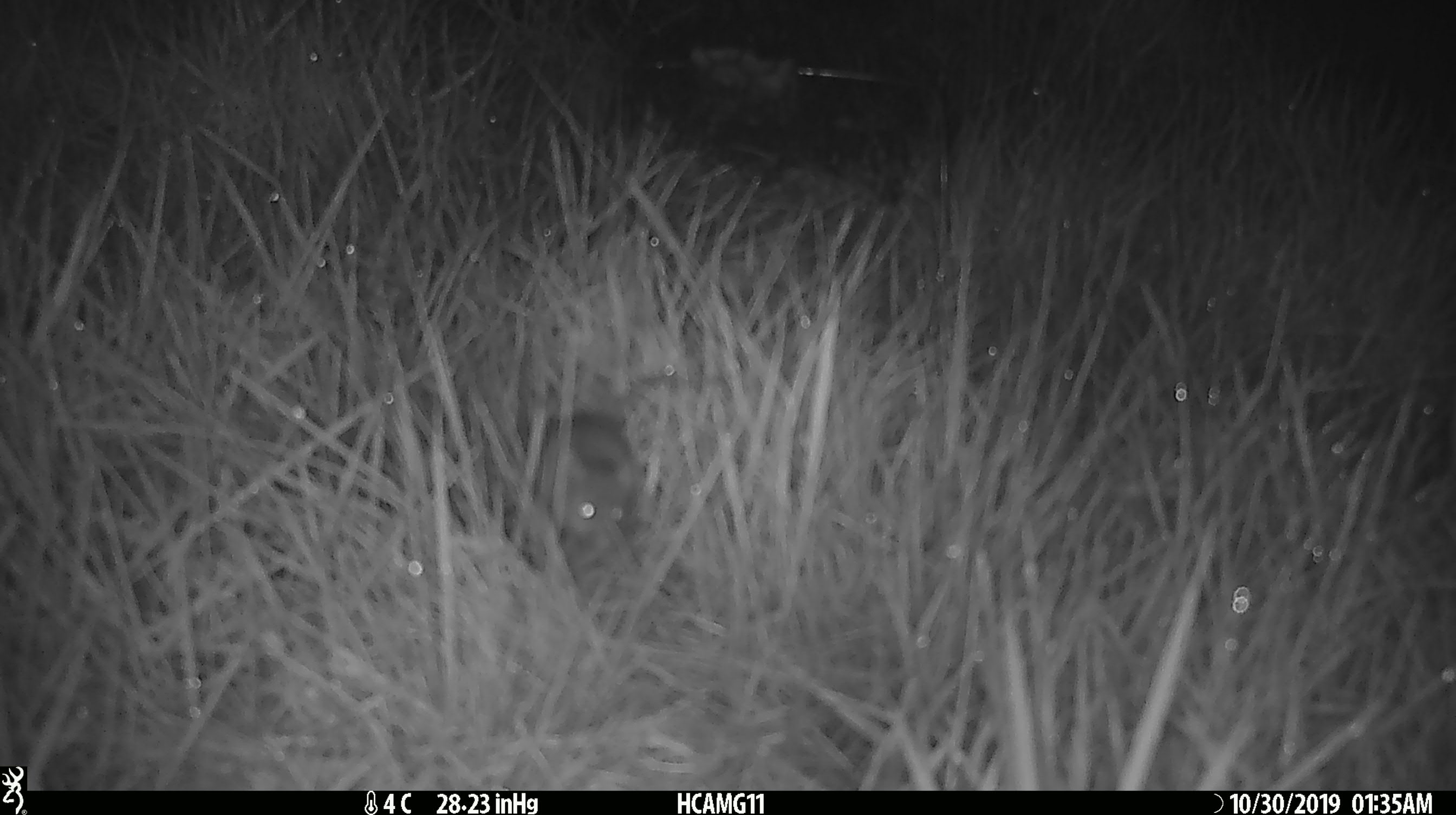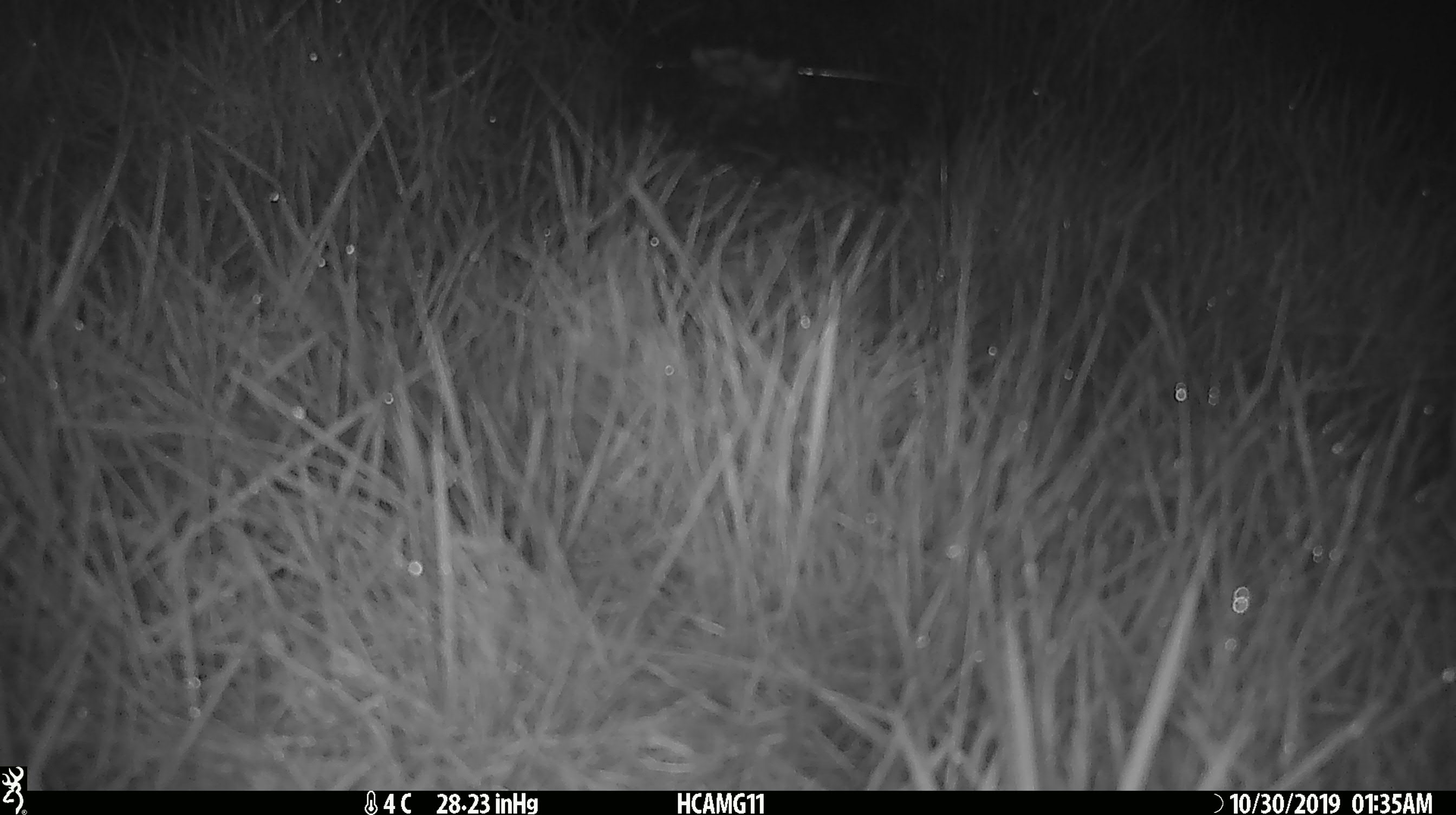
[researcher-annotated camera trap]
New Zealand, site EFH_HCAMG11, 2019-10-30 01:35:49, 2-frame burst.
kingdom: Animalia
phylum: Chordata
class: Mammalia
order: Rodentia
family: Muridae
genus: Mus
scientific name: Mus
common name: mouse